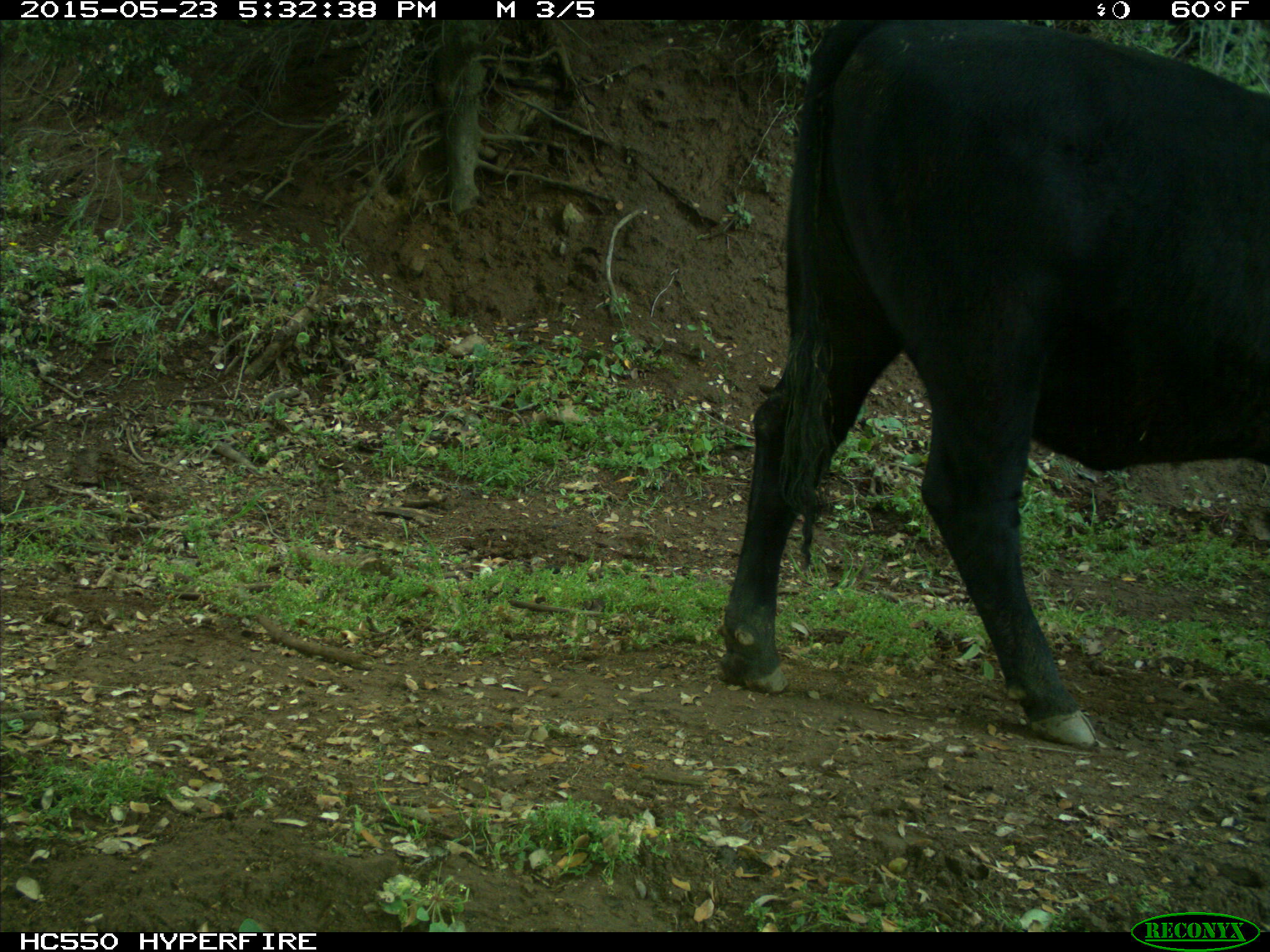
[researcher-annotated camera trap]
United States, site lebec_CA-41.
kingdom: Animalia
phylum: Chordata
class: Mammalia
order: Artiodactyla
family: Bovidae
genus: Bos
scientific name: Bos taurus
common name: domestic cow